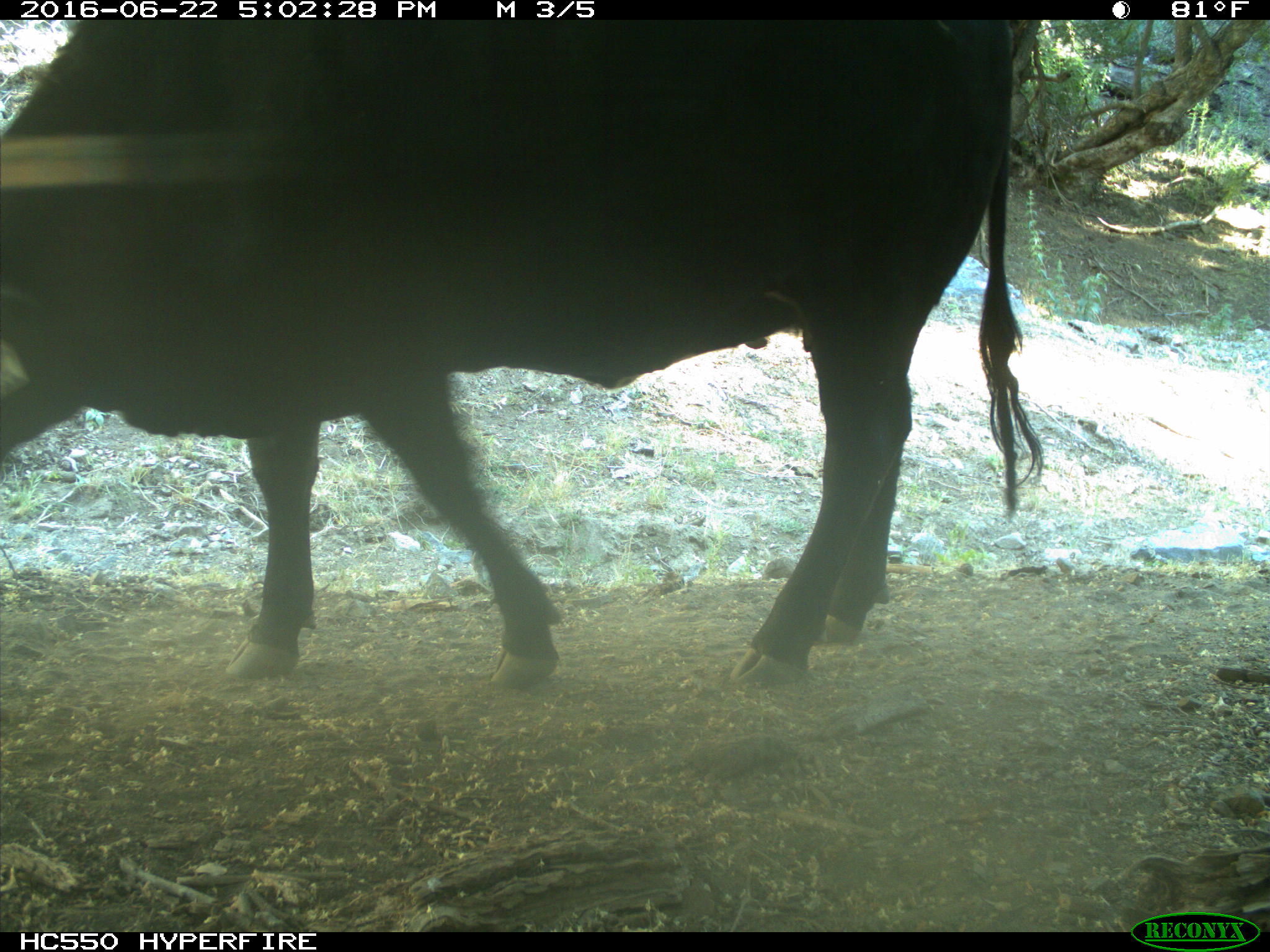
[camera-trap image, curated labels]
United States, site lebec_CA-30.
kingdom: Animalia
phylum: Chordata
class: Mammalia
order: Artiodactyla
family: Bovidae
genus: Bos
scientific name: Bos taurus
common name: domestic cow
Bos taurus (domestic cow).